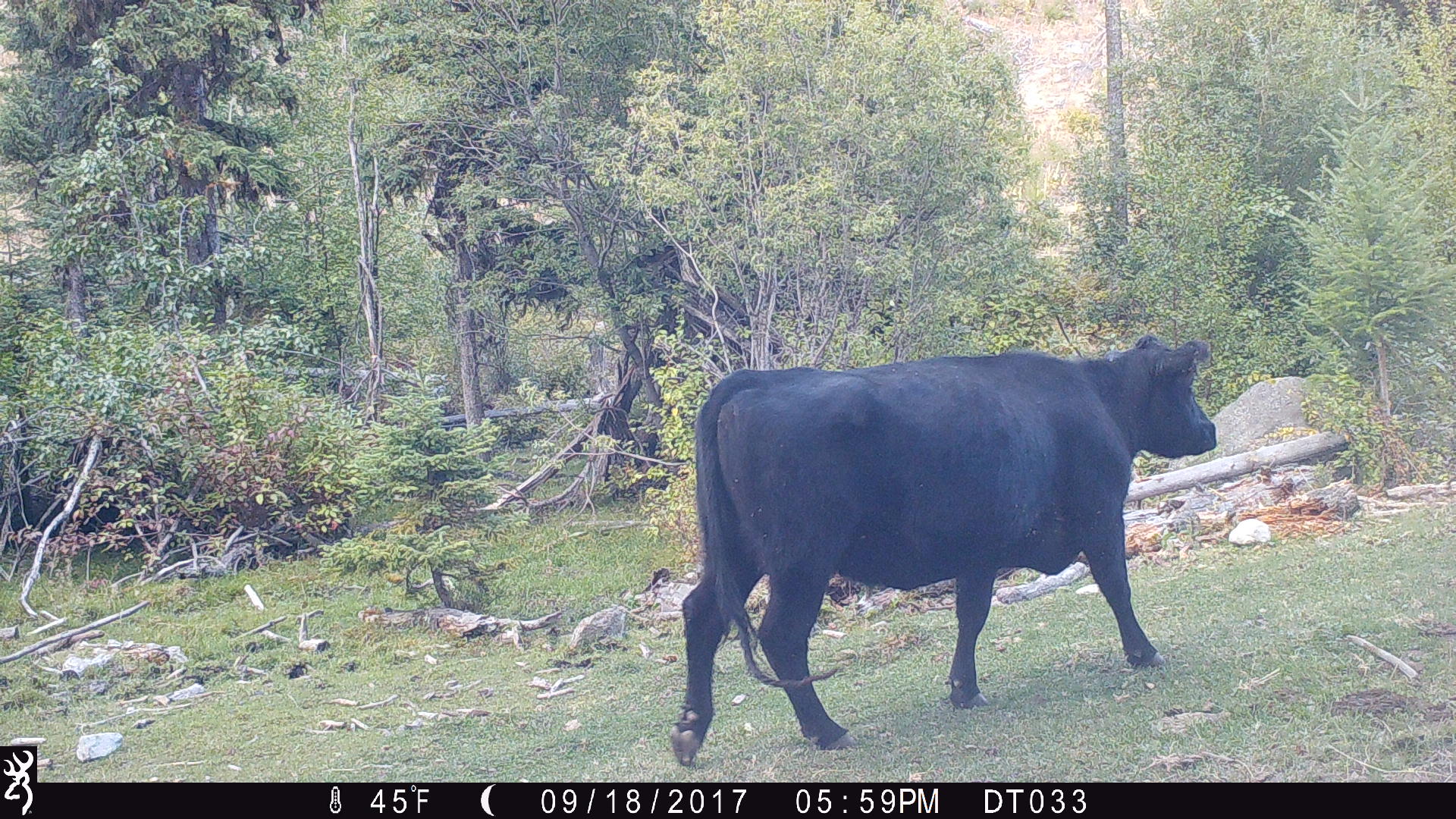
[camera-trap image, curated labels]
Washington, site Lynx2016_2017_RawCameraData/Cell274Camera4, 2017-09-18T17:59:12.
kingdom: Animalia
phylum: Chordata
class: Mammalia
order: Artiodactyla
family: Bovidae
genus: Bos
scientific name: Bos taurus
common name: domestic cattle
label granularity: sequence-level